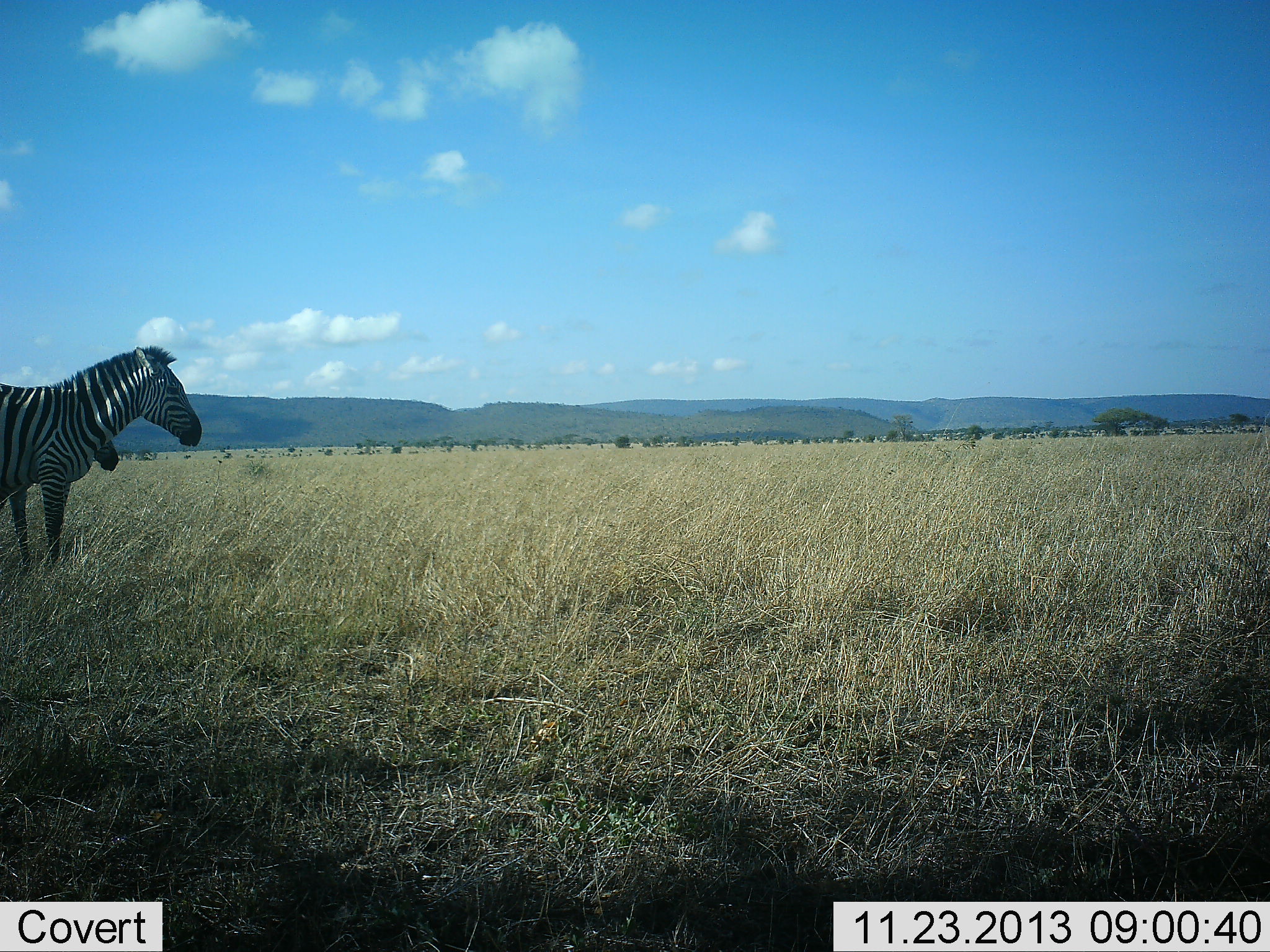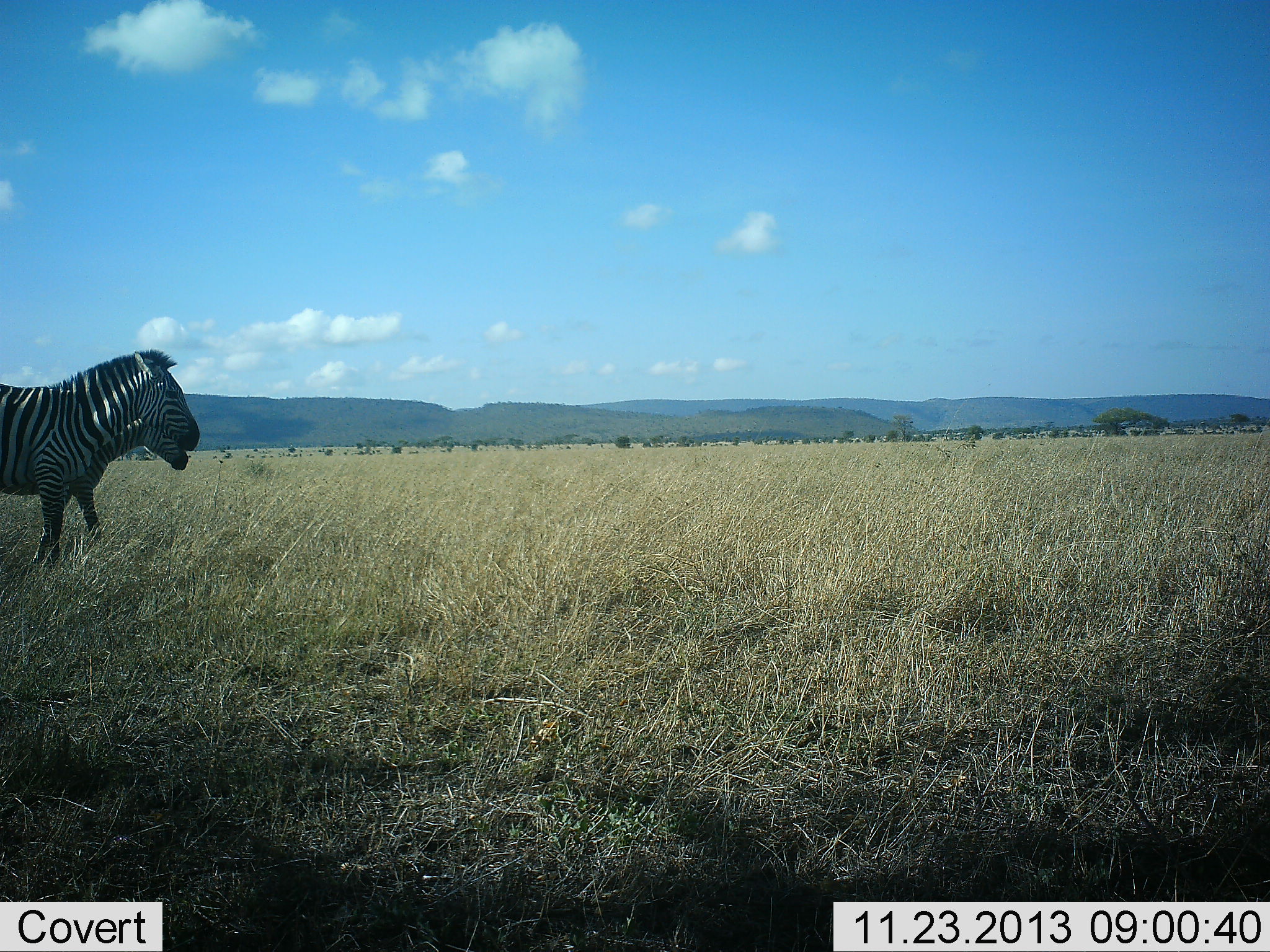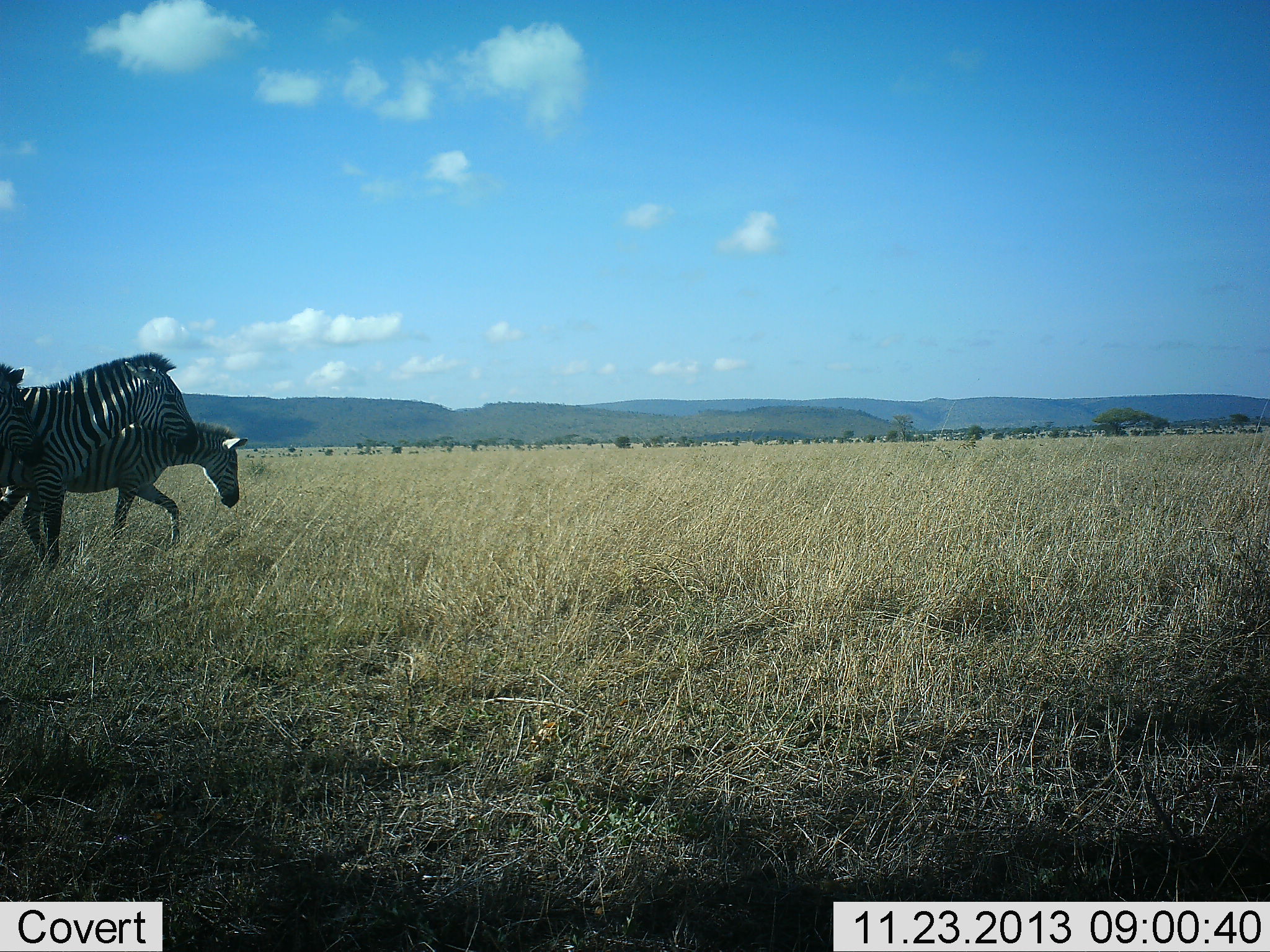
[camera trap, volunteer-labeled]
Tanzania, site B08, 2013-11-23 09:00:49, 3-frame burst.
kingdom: Animalia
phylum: Chordata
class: Mammalia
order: Perissodactyla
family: Equidae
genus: Equus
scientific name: Equus quagga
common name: plains zebra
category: zebra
Zebra (plains zebra) (Equus quagga), count 3. Behavior (volunteer vote fractions): standing 60%, resting 0%, moving 60%, interacting 0%. Young present (vote fraction): 0%. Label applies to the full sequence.